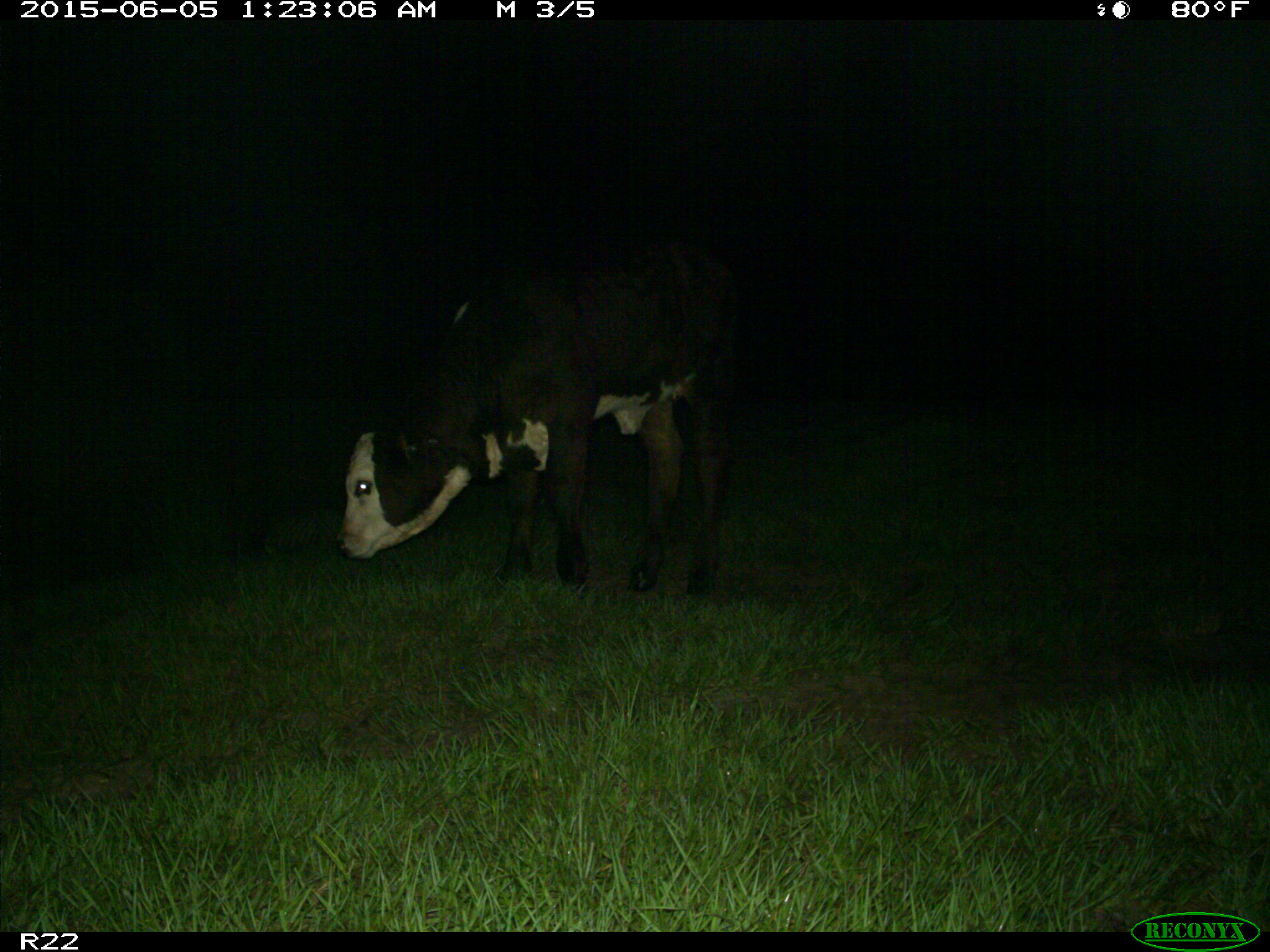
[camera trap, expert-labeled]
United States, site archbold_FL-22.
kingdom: Animalia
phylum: Chordata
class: Mammalia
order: Artiodactyla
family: Bovidae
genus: Bos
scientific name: Bos taurus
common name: domestic cow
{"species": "Bos taurus (domestic cow)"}